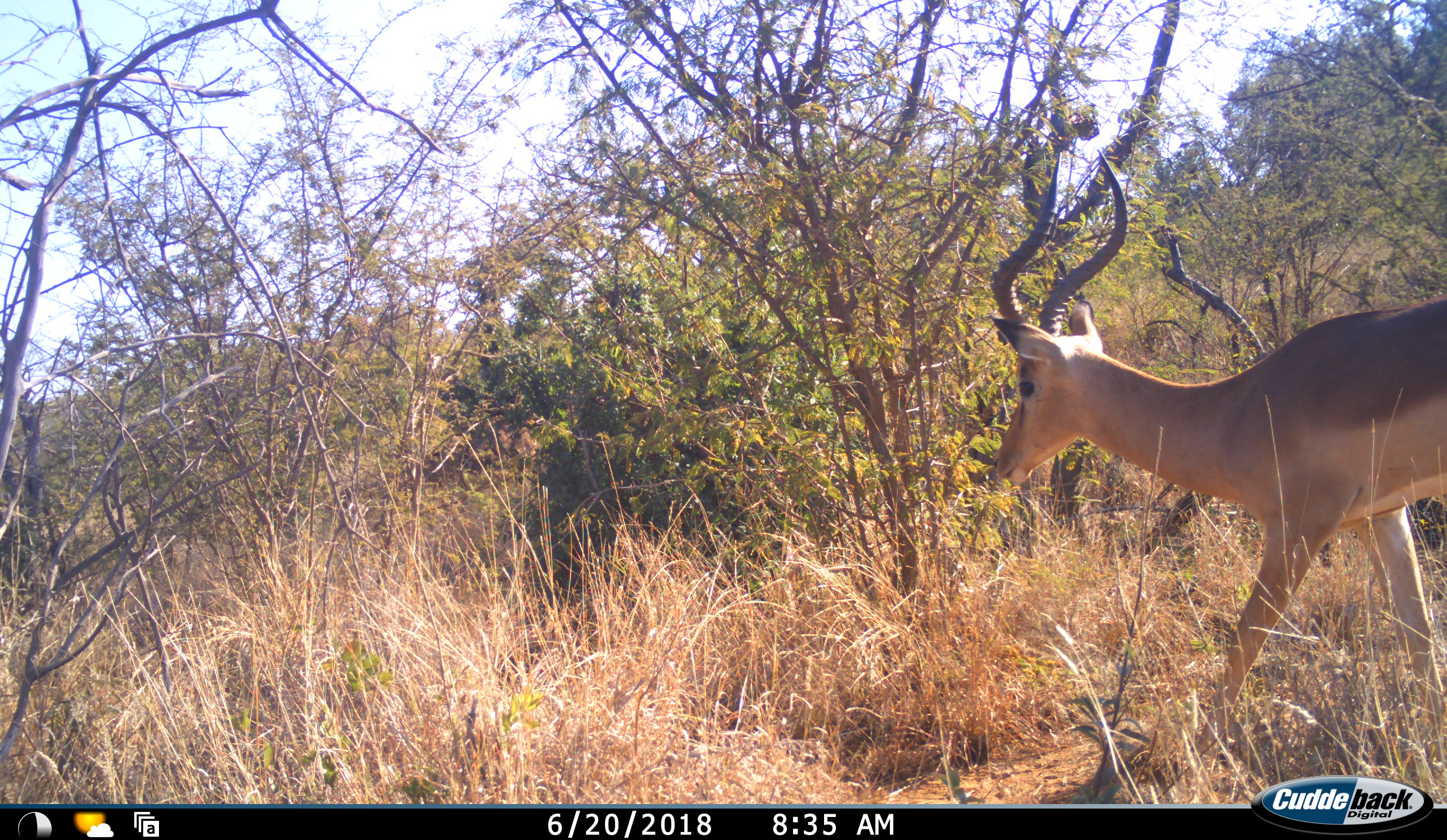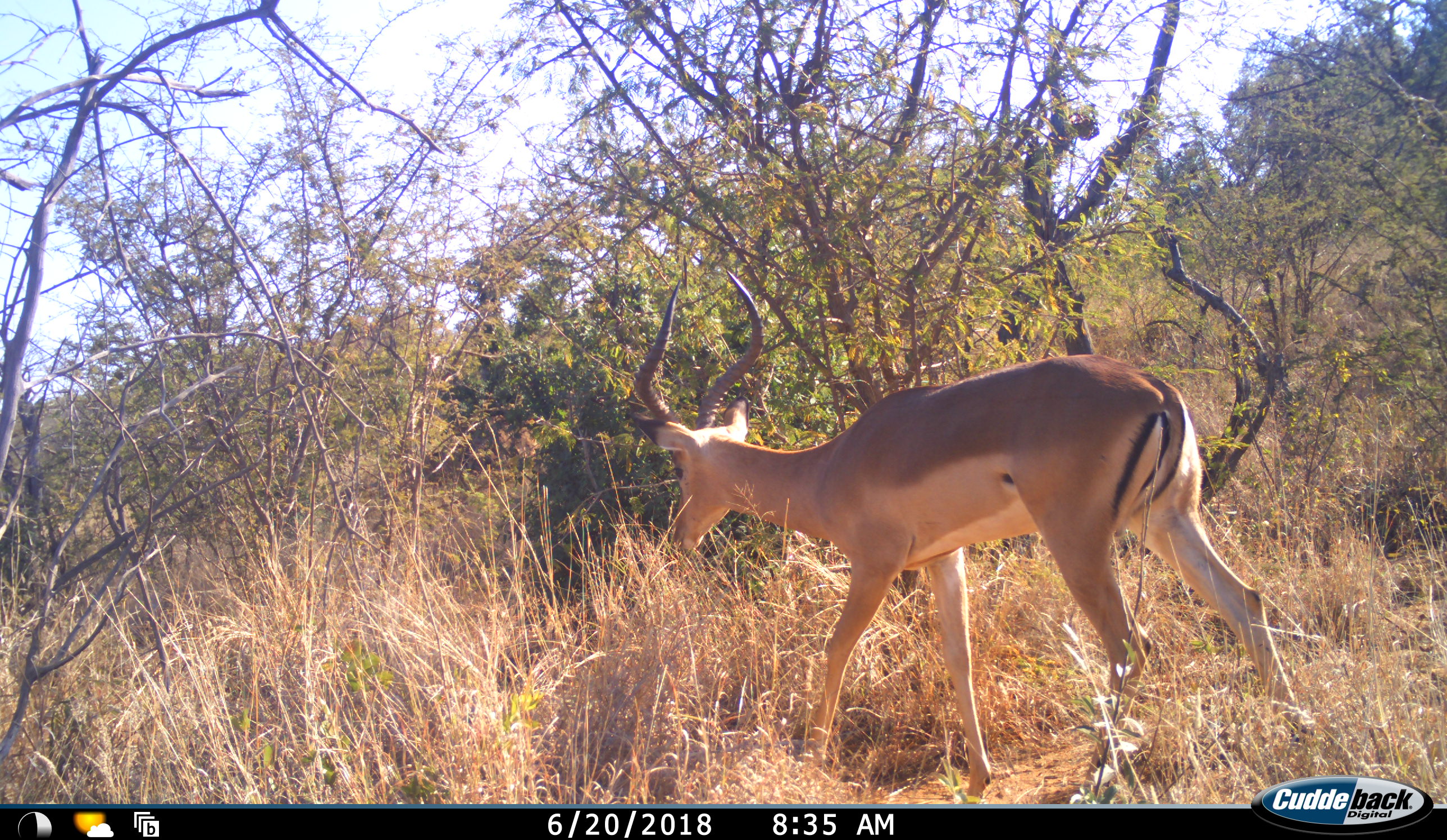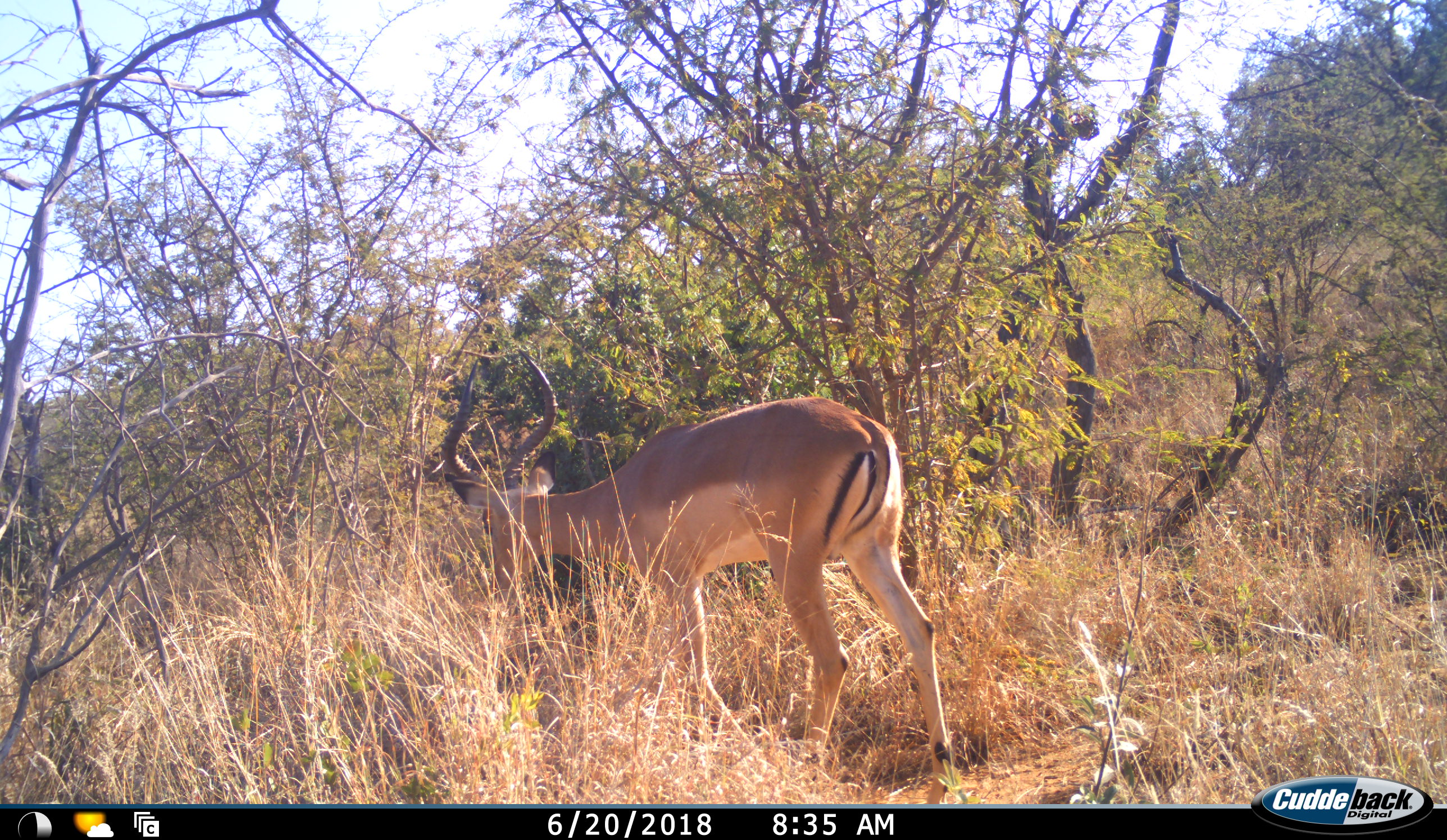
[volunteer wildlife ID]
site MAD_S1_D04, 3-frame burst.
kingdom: Animalia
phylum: Chordata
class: Mammalia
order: Artiodactyla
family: Bovidae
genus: Aepyceros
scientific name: Aepyceros melampus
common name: impala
Impala (Aepyceros melampus), count 1. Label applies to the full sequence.